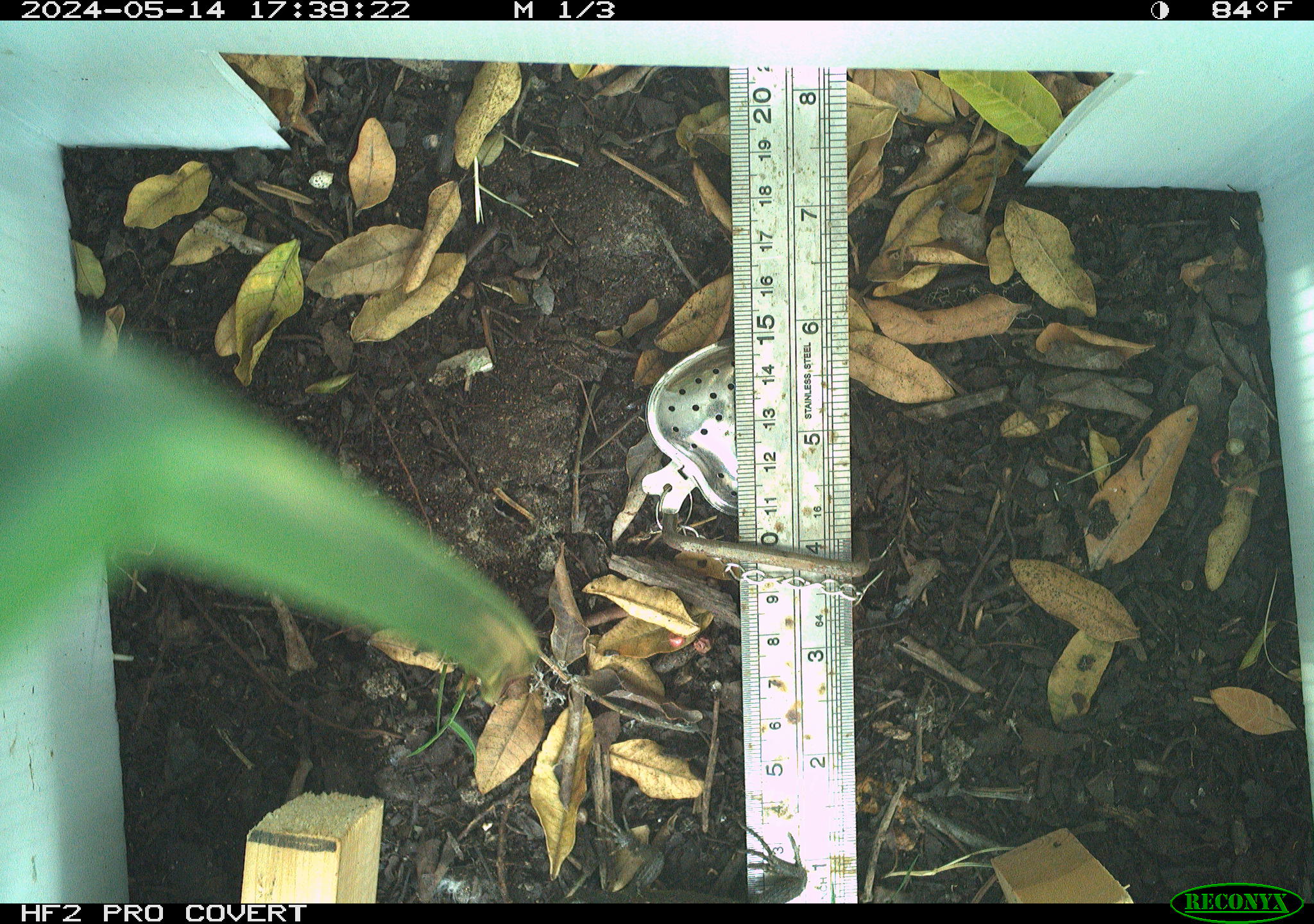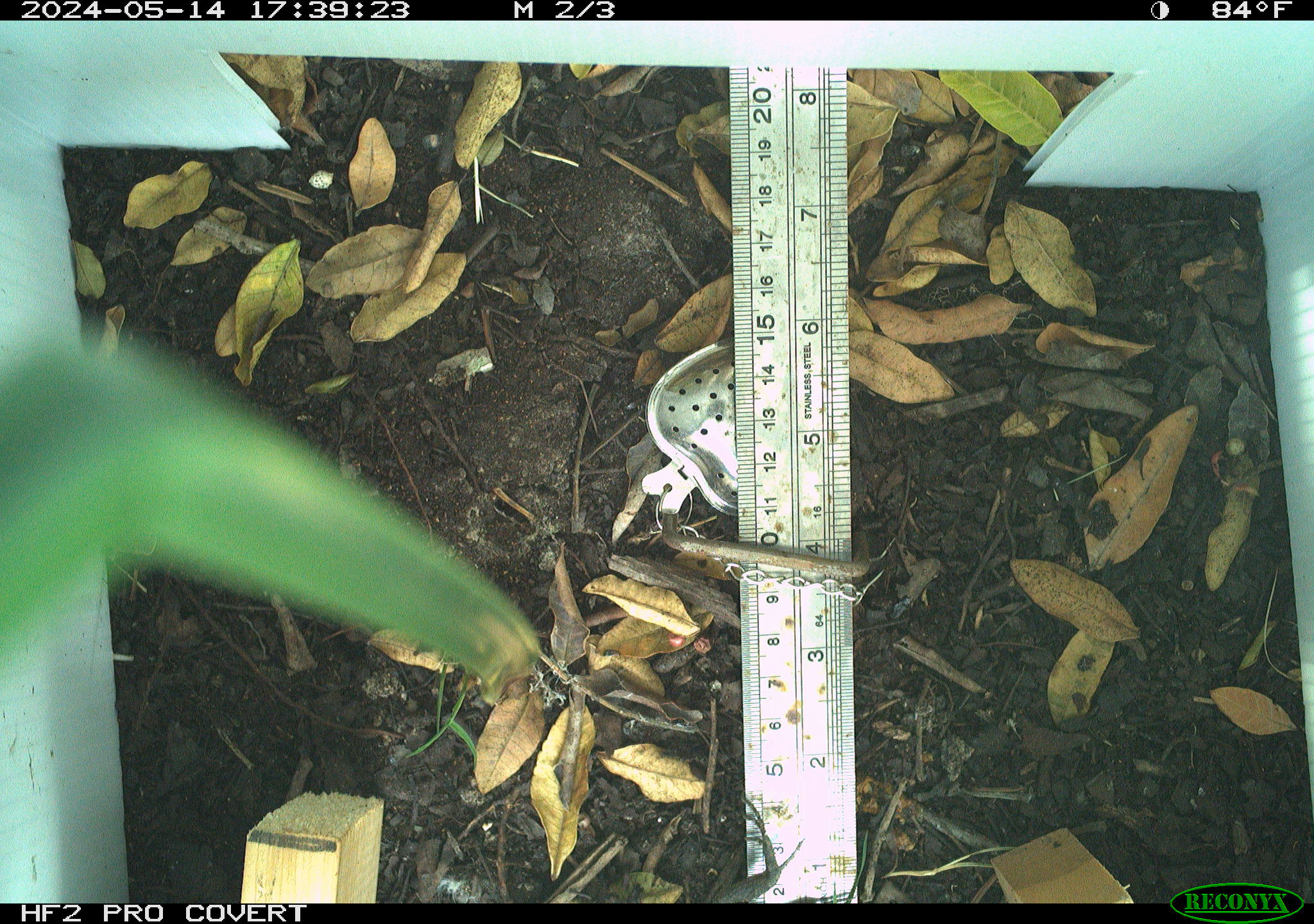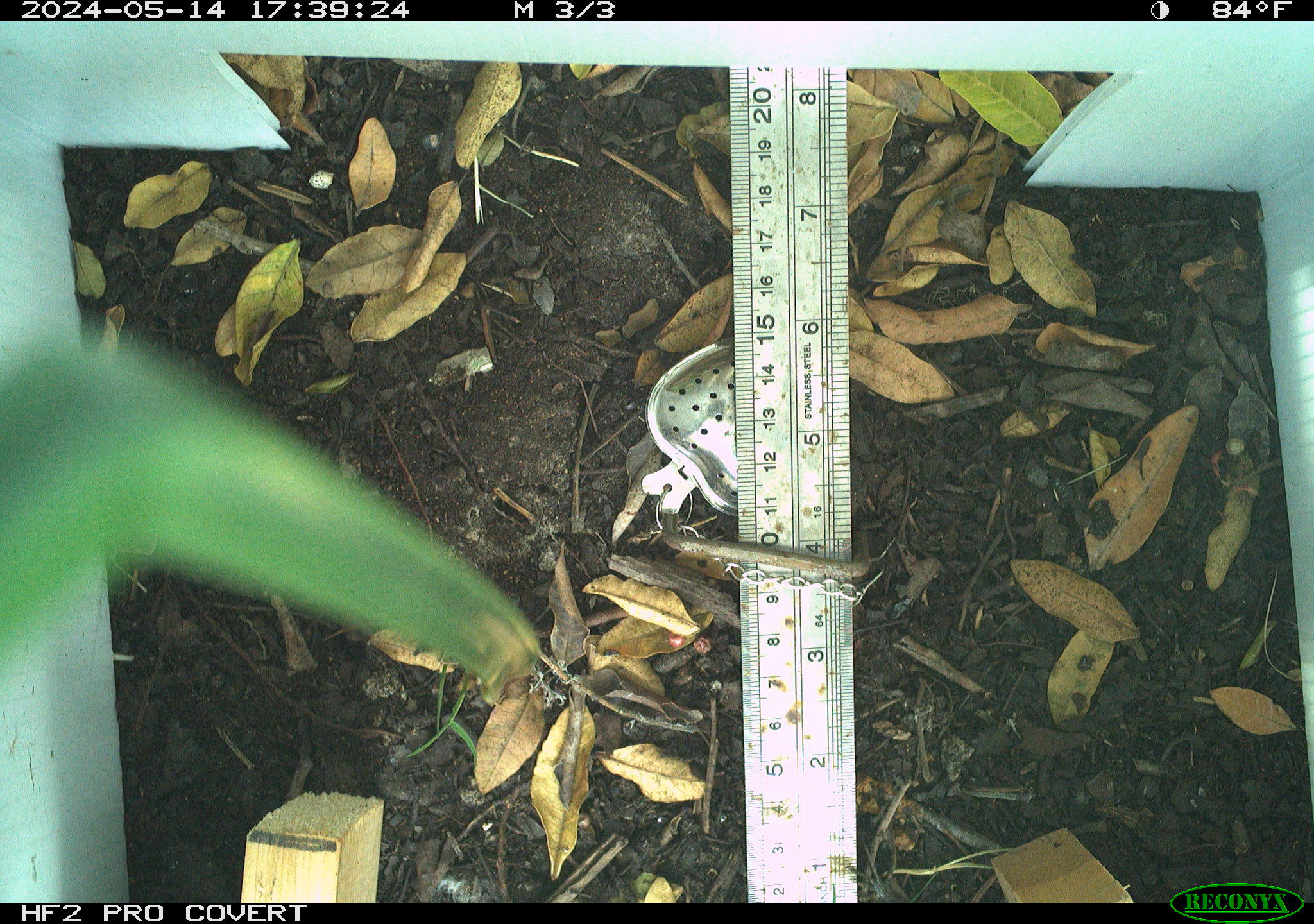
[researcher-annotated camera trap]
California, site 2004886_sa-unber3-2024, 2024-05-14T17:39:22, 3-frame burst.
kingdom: Animalia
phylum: Chordata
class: Reptilia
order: Squamata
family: Phrynosomatidae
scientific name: Phrynosomatidae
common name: phrynosomatid lizards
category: phrynosomatidae family